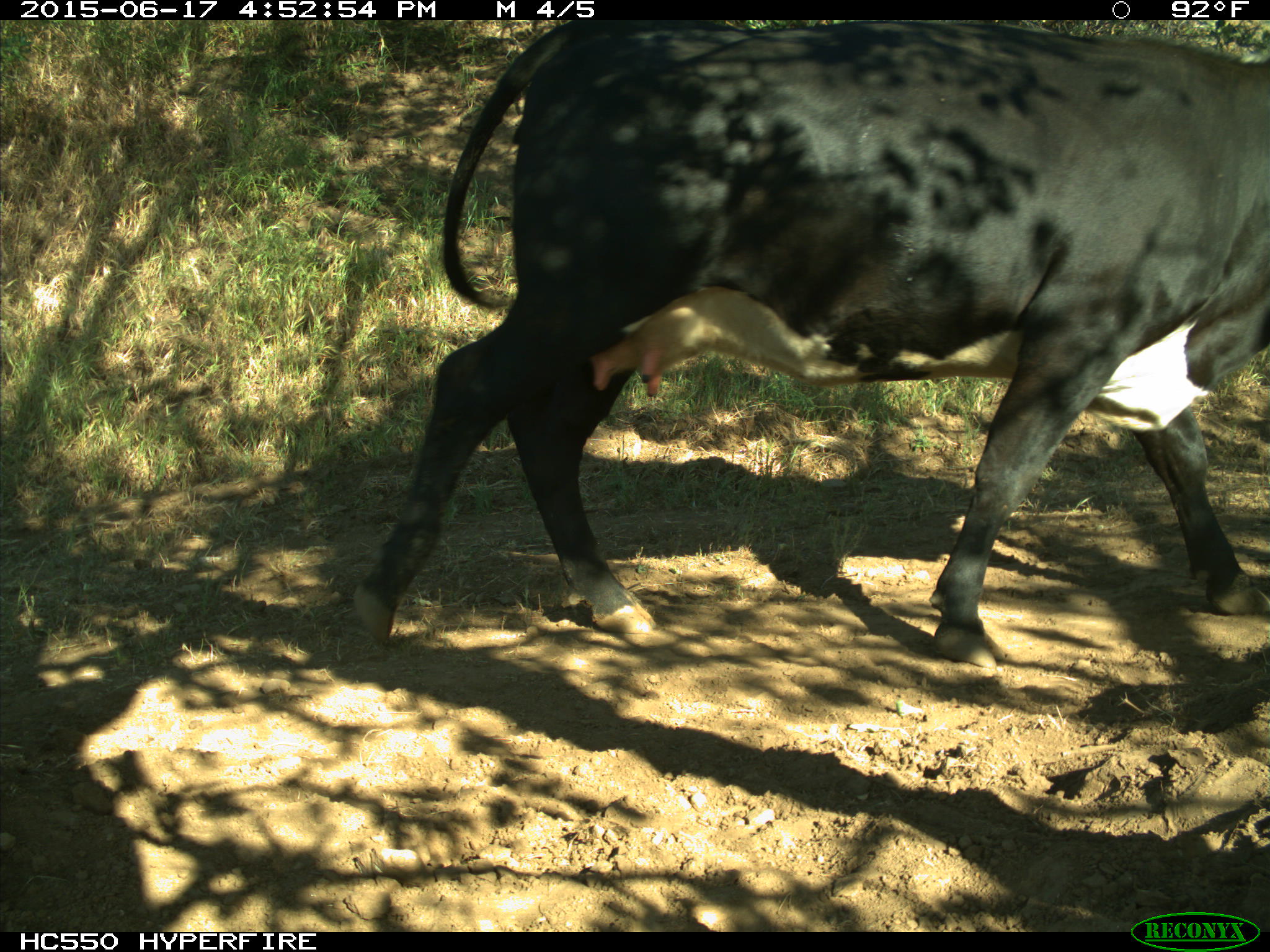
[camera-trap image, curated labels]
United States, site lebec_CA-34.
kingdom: Animalia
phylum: Chordata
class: Mammalia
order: Artiodactyla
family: Bovidae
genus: Bos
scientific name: Bos taurus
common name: domestic cow